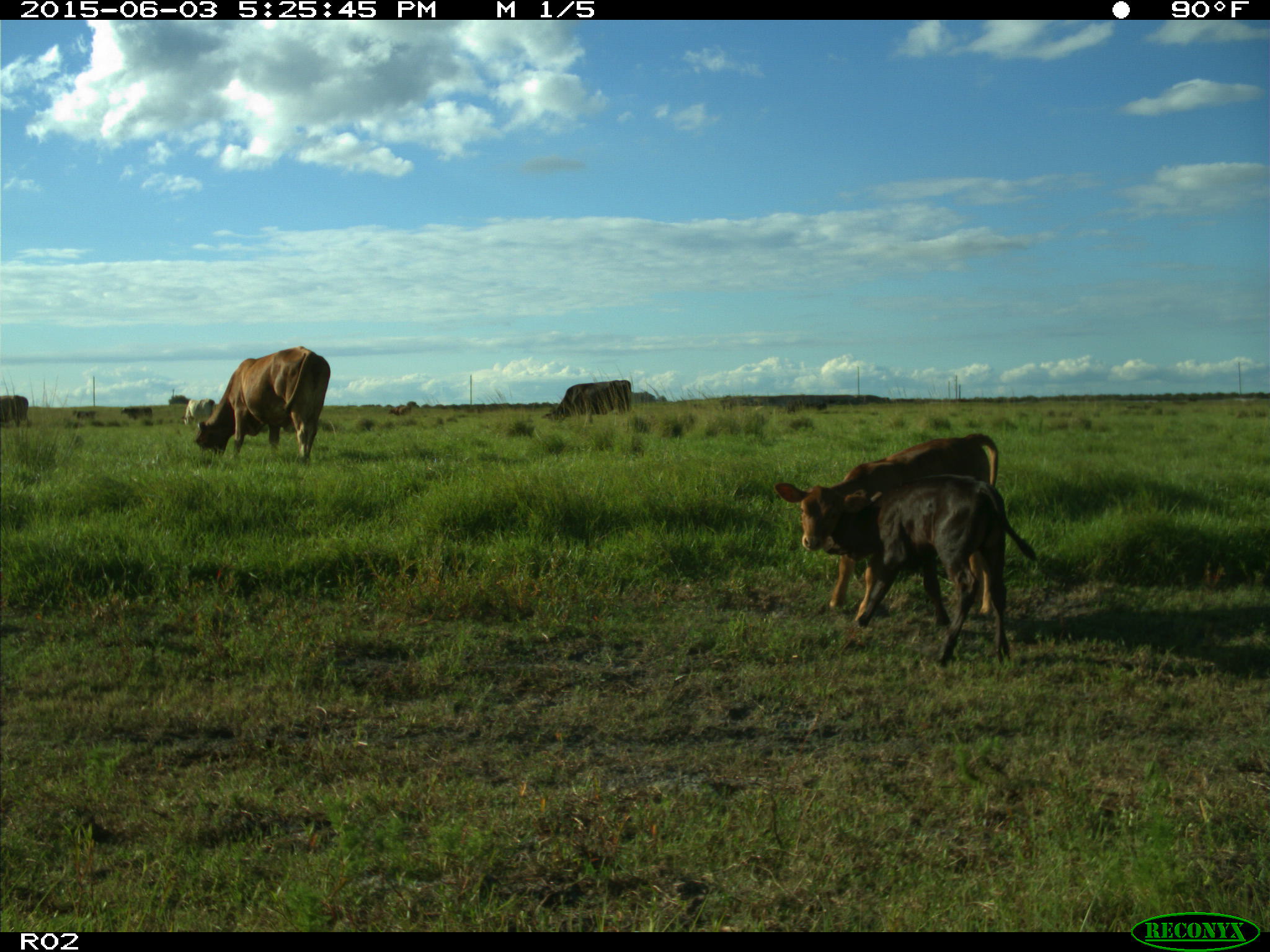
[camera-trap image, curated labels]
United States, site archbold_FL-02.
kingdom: Animalia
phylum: Chordata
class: Mammalia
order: Artiodactyla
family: Bovidae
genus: Bos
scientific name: Bos taurus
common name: domestic cow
Bos taurus (domestic cow).